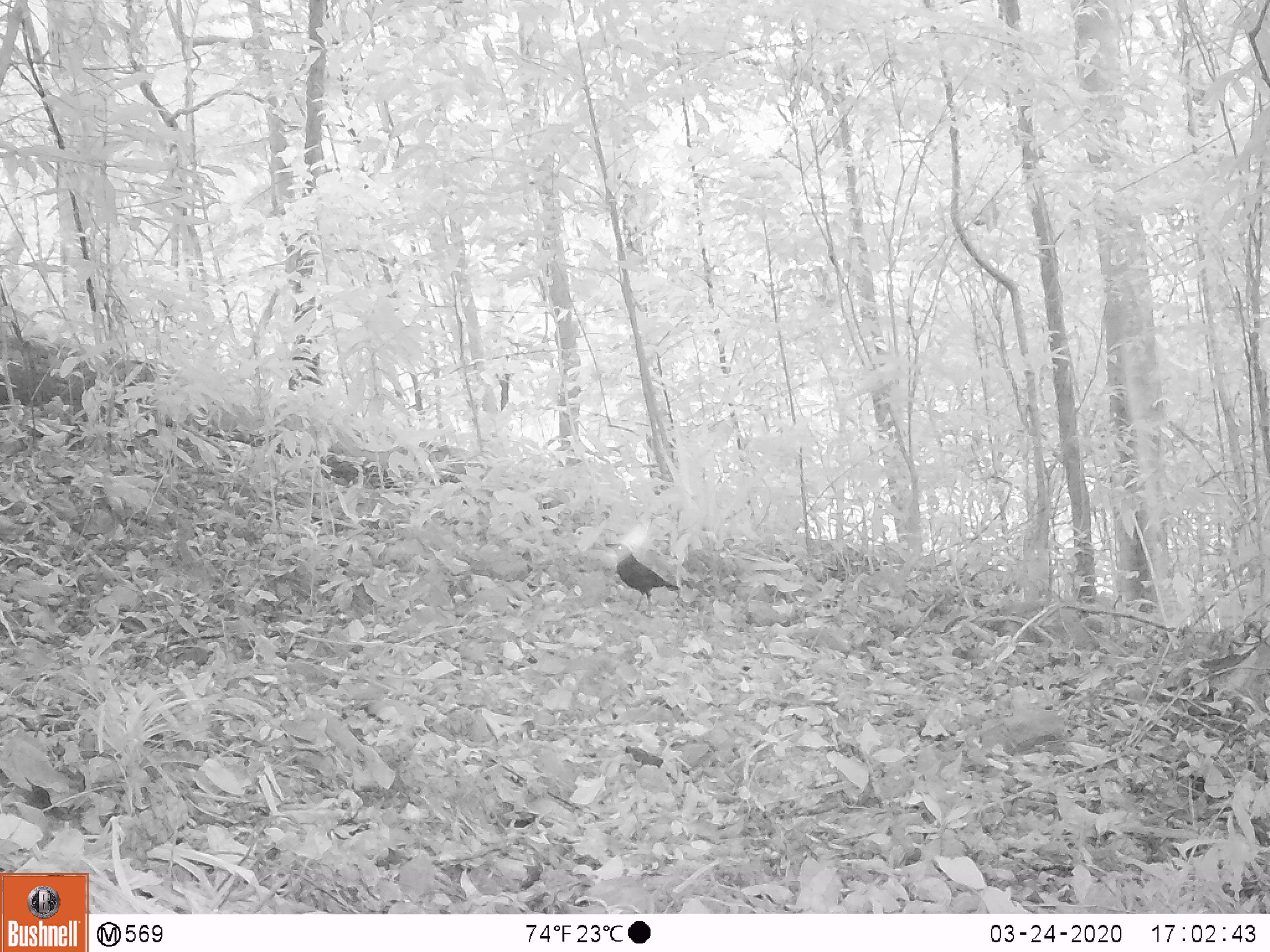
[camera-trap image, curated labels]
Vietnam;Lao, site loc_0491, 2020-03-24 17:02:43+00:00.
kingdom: Animalia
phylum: Chordata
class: Aves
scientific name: Aves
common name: bird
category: unidentified bird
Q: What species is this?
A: Unidentified bird (bird) (Aves).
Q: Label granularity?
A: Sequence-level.